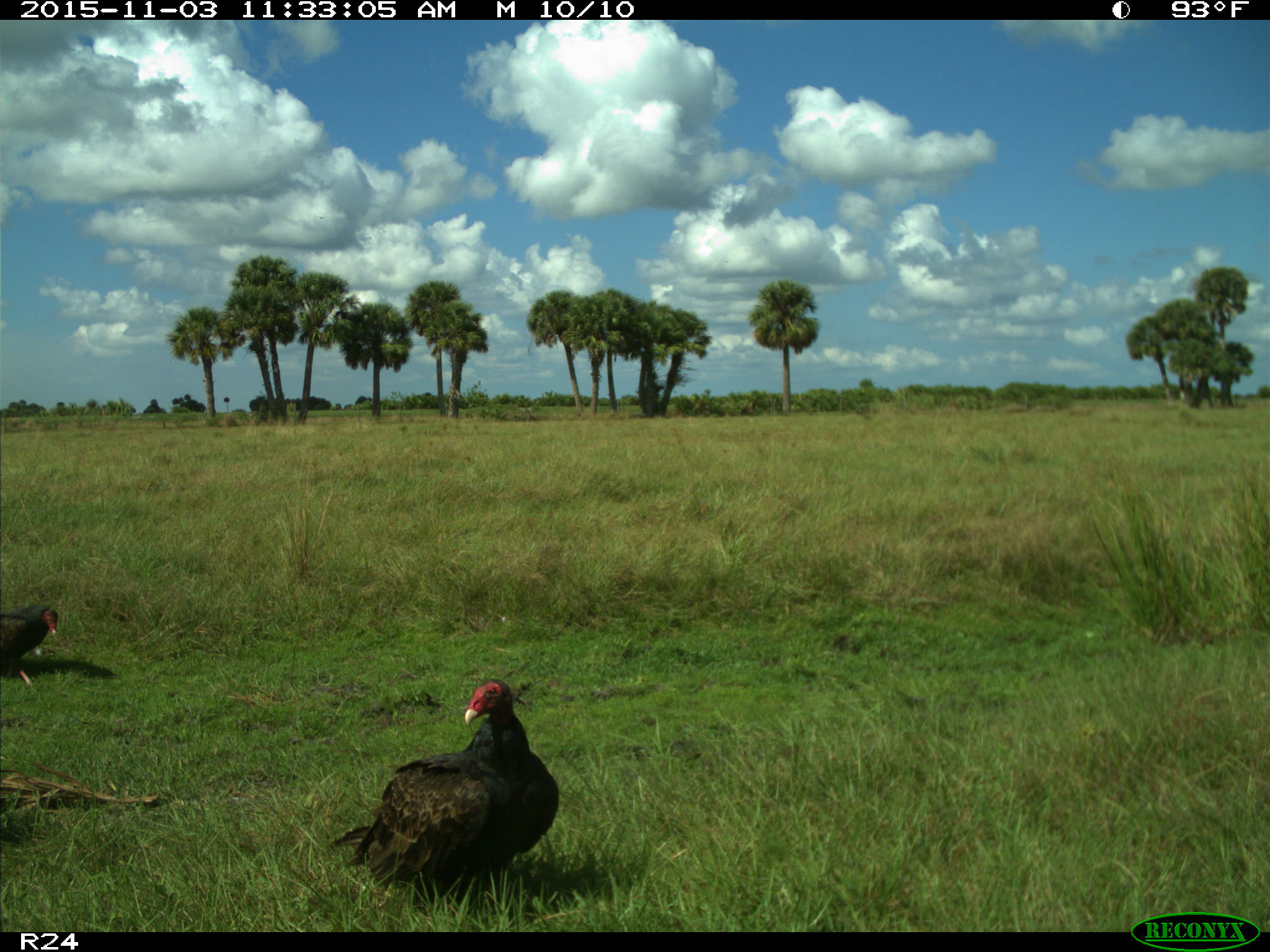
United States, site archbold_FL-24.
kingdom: Animalia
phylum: Chordata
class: Aves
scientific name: Aves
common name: birds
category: unidentified bird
Unidentified bird (birds) (Aves).